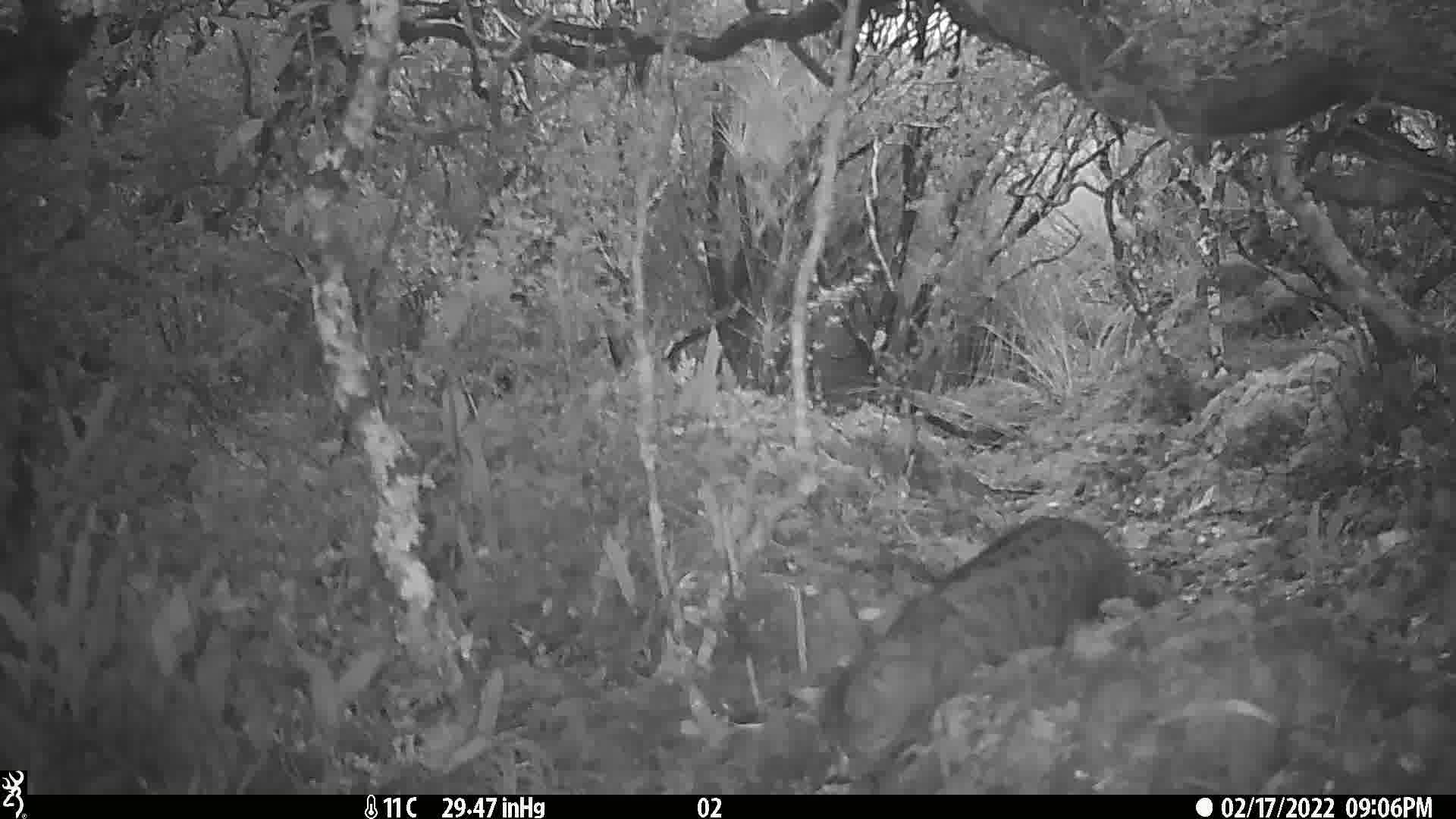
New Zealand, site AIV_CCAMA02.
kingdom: Animalia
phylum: Chordata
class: Mammalia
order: Carnivora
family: Felidae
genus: Felis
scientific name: Felis catus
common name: domestic cat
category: cat